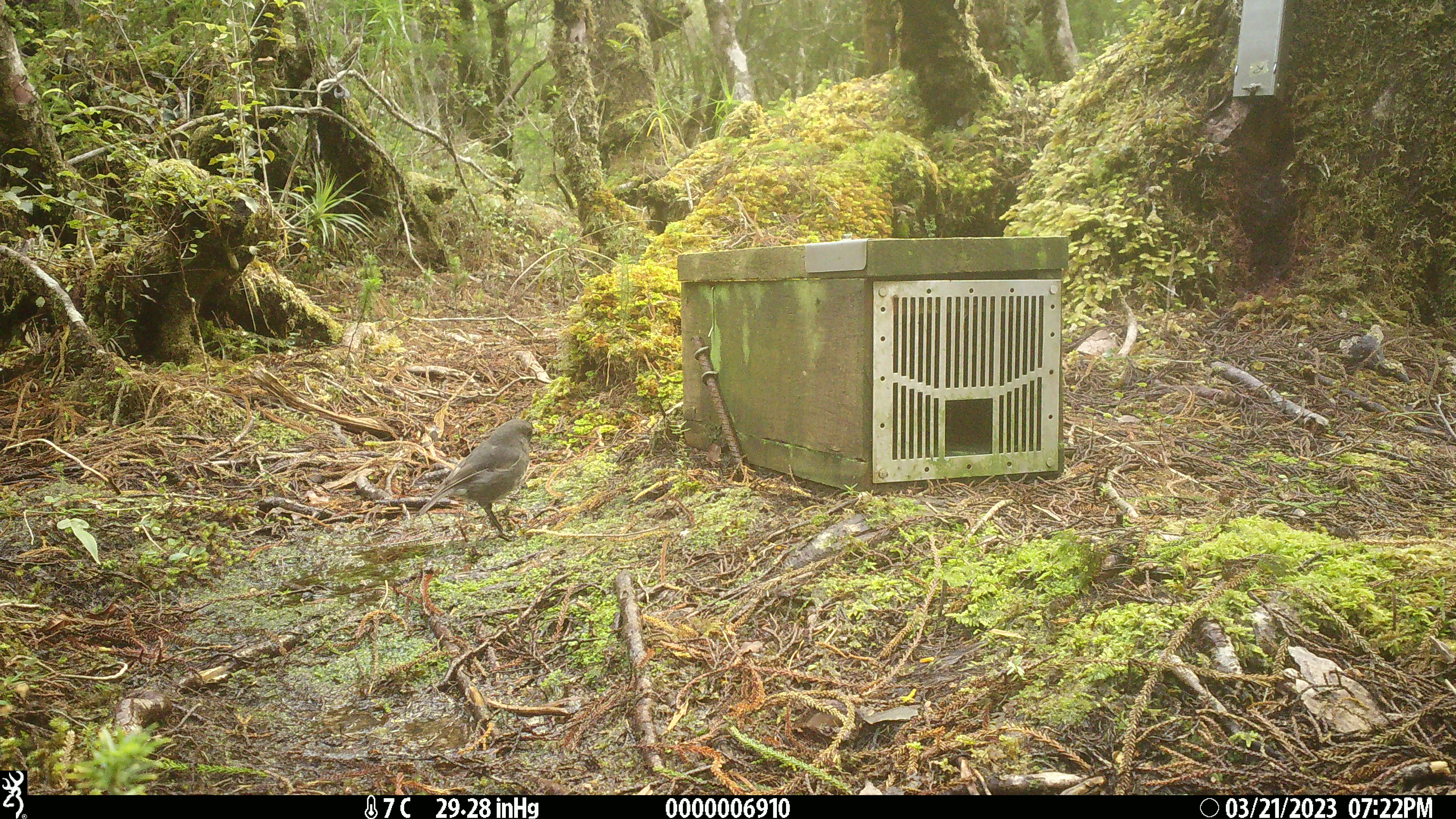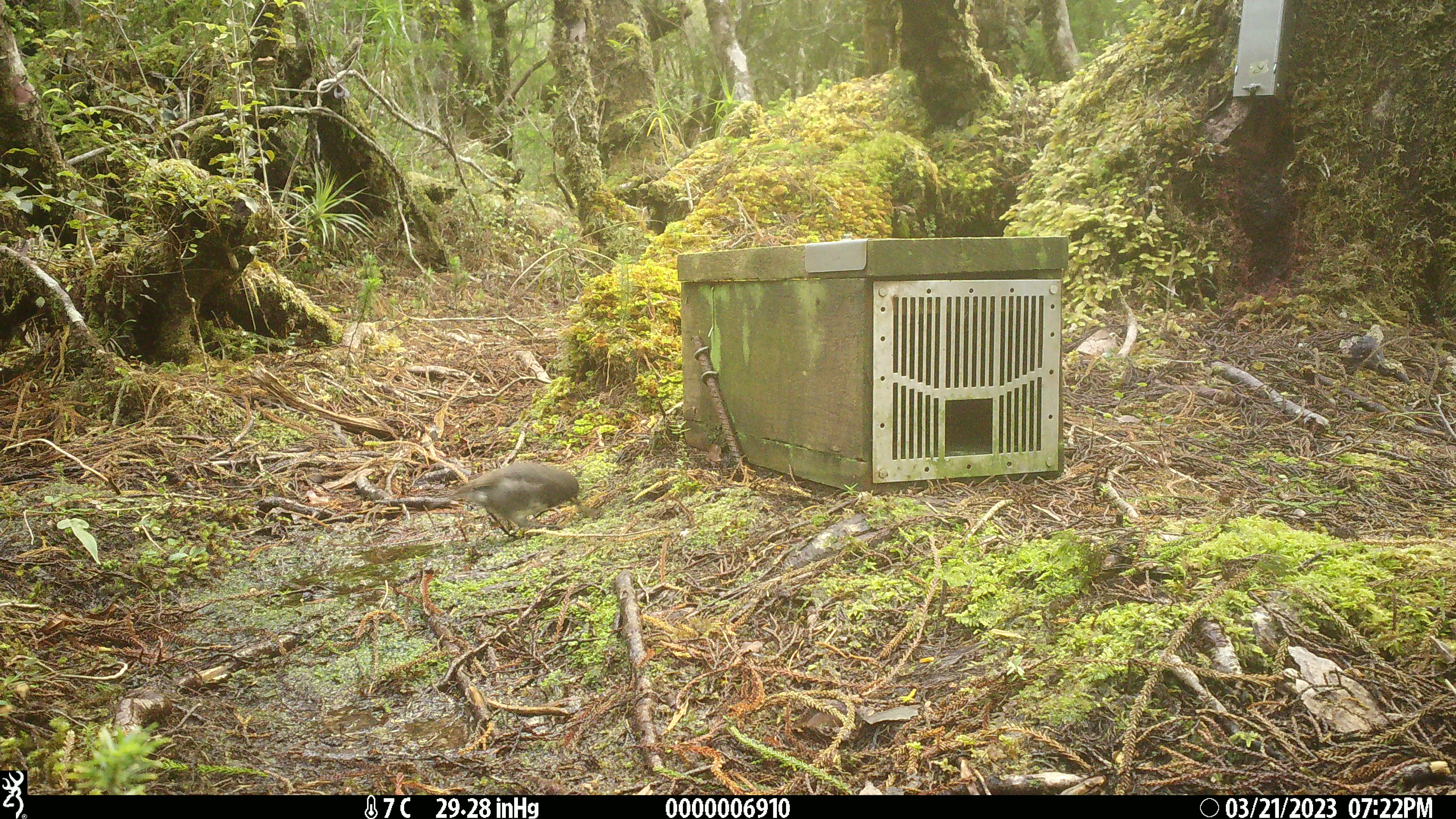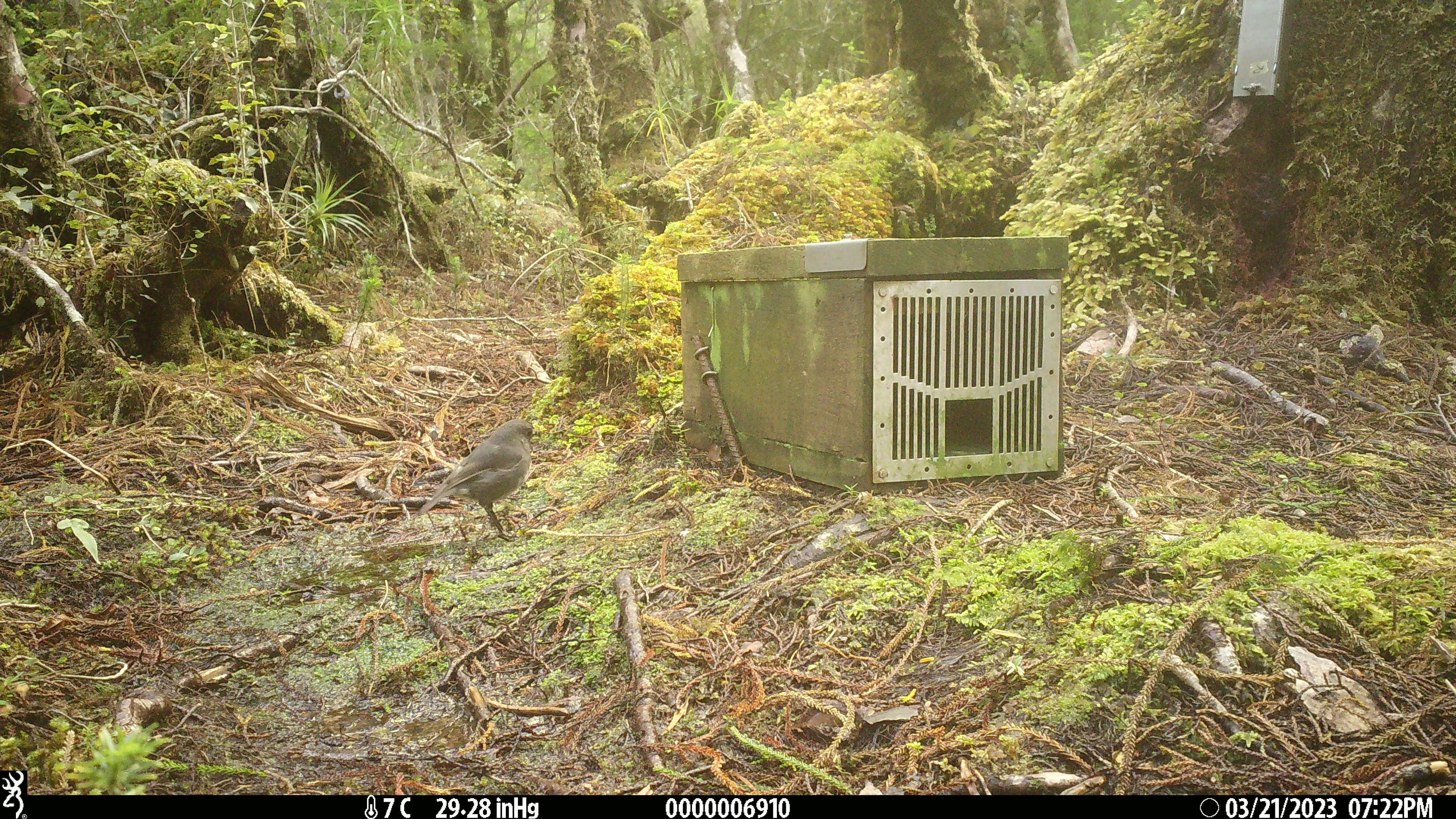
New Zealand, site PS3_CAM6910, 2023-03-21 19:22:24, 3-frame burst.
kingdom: Animalia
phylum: Chordata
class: Aves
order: Passeriformes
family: Petroicidae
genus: Petroica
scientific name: Petroica australis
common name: new zealand robin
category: robin